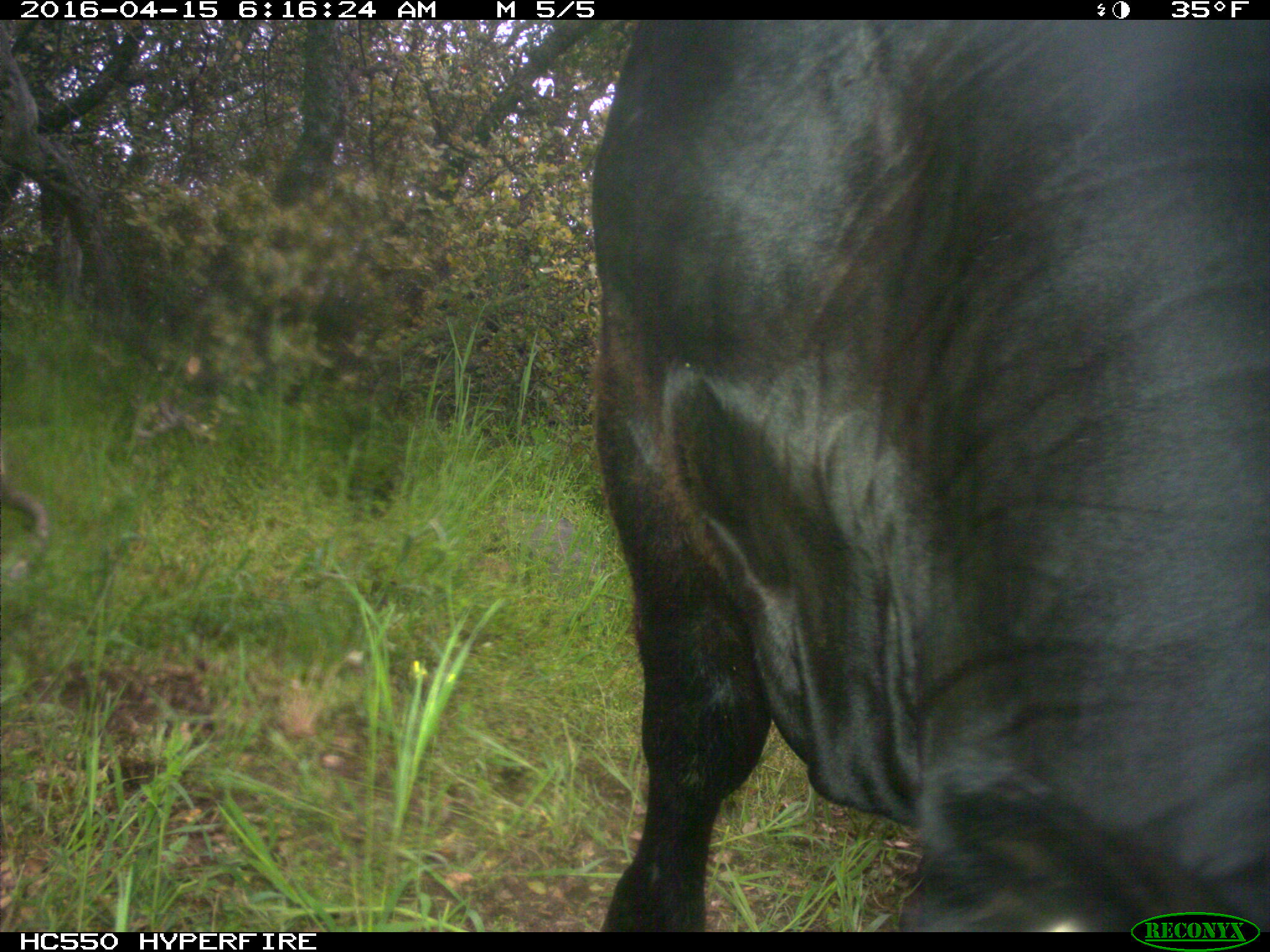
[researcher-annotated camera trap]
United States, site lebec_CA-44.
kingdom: Animalia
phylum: Chordata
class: Mammalia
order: Artiodactyla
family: Bovidae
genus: Bos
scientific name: Bos taurus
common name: domestic cow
Bos taurus (domestic cow).